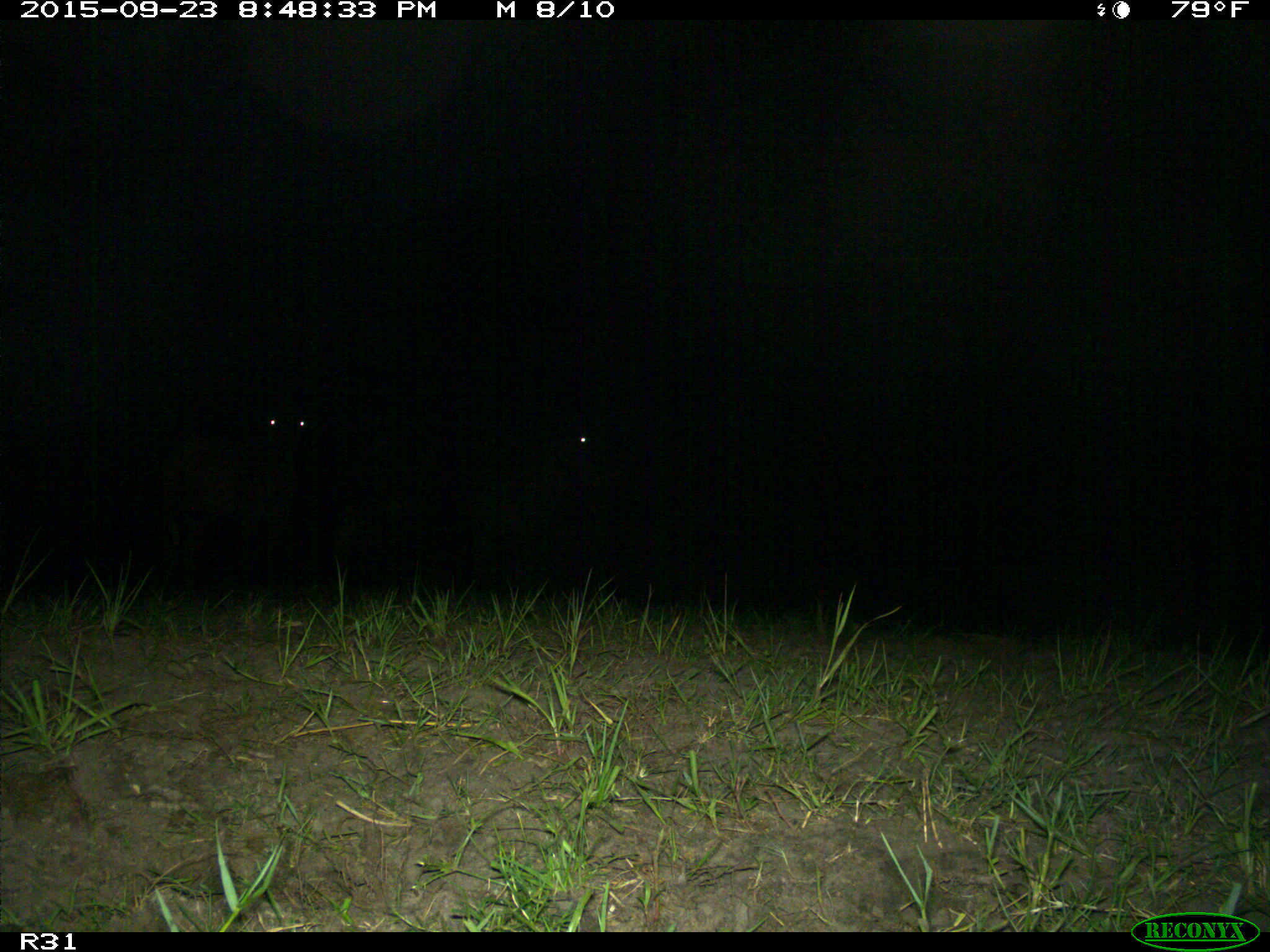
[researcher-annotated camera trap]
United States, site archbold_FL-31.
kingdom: Animalia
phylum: Chordata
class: Mammalia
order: Artiodactyla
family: Bovidae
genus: Bos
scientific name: Bos taurus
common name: domestic cow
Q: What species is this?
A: Bos taurus (domestic cow).